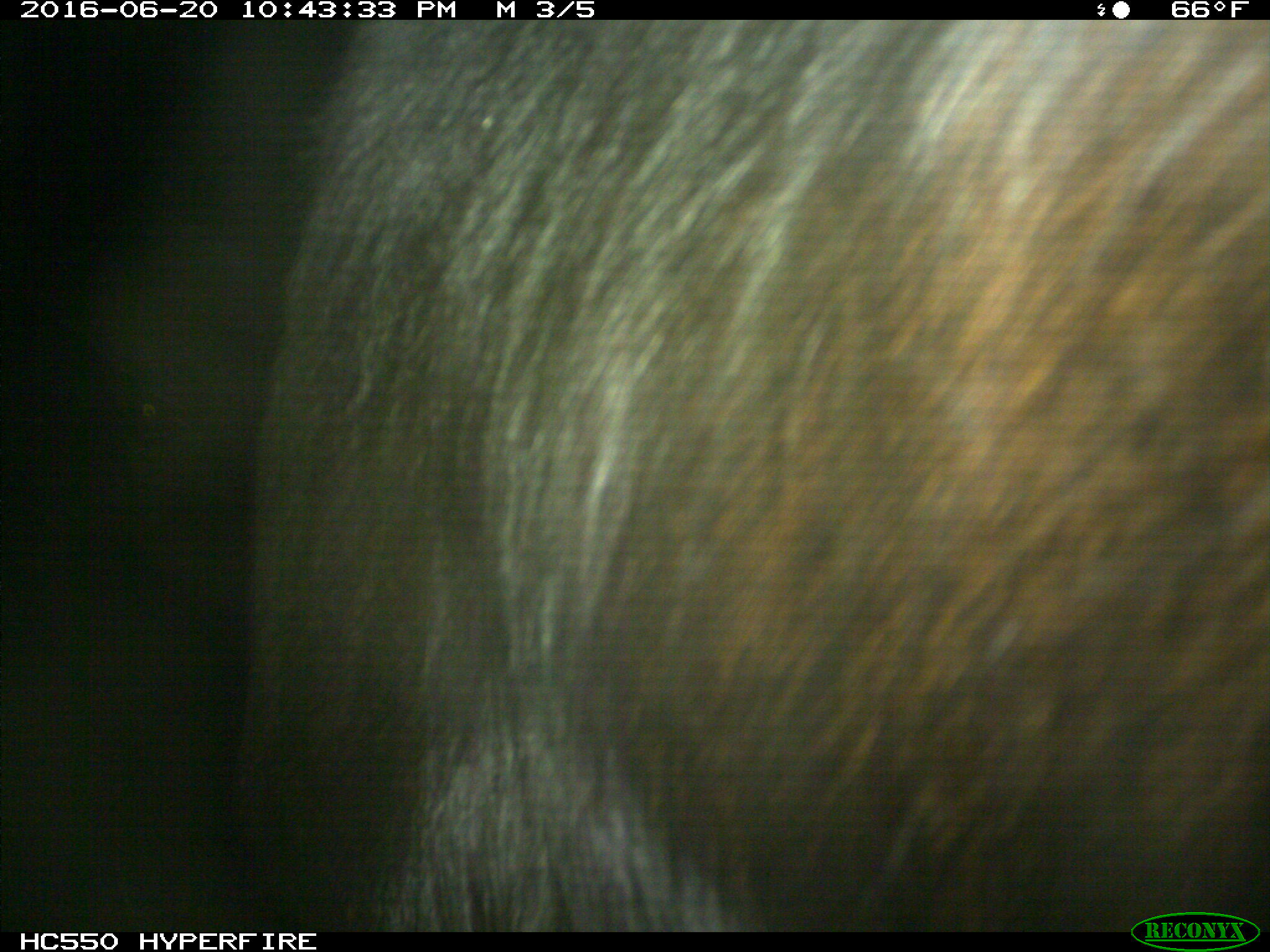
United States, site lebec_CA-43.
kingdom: Animalia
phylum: Chordata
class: Mammalia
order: Artiodactyla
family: Bovidae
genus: Bos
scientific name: Bos taurus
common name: domestic cow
Bos taurus (domestic cow).